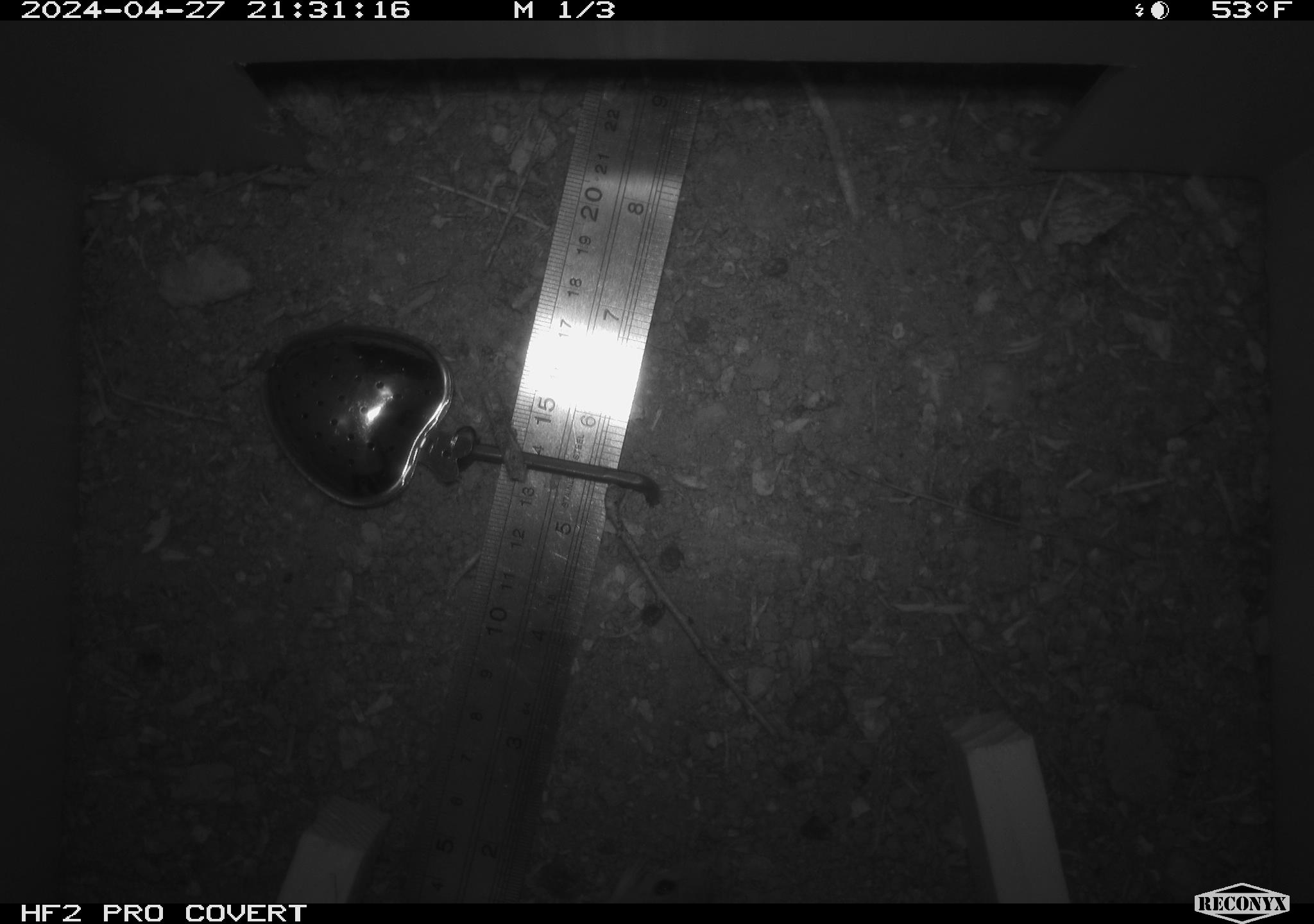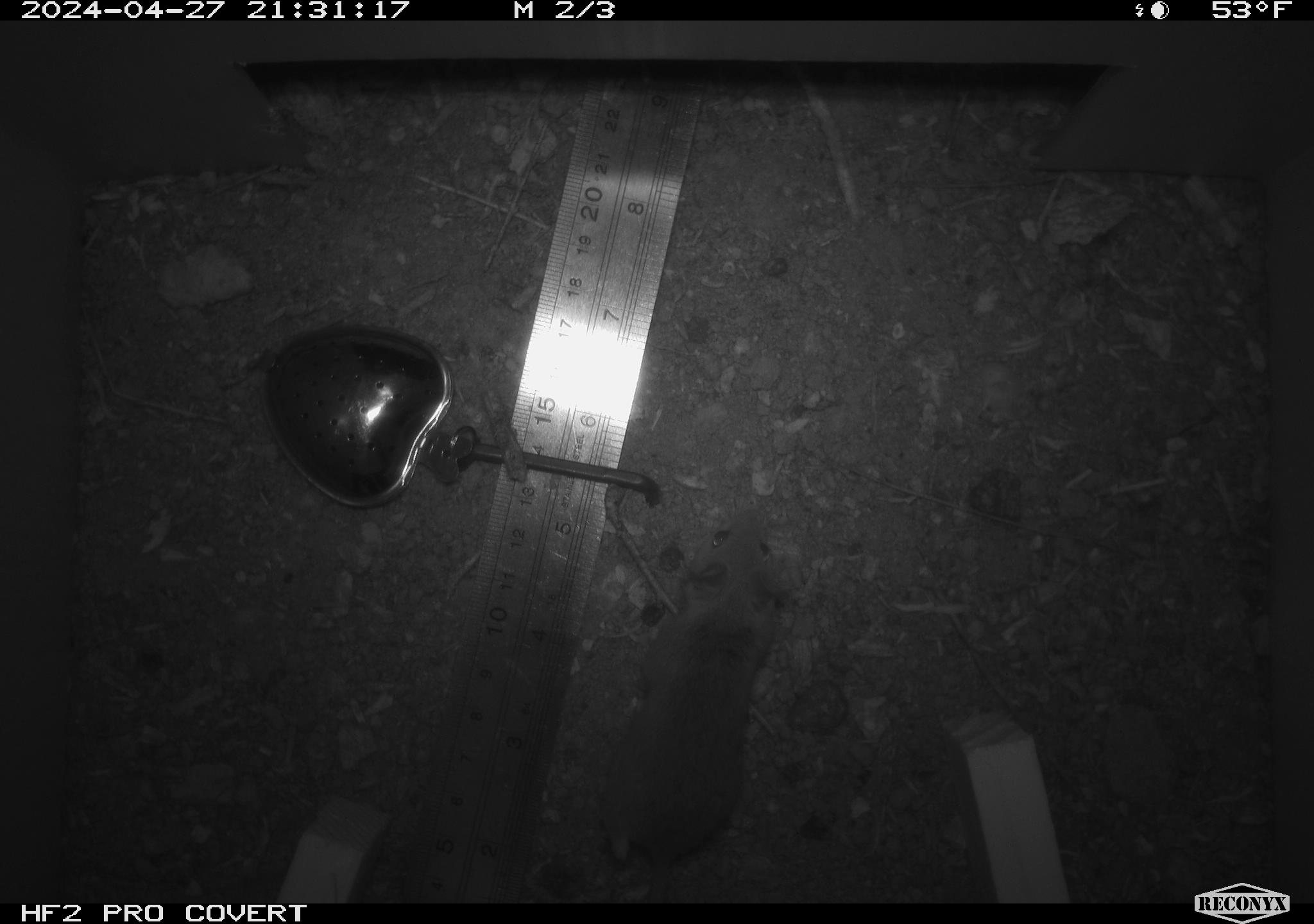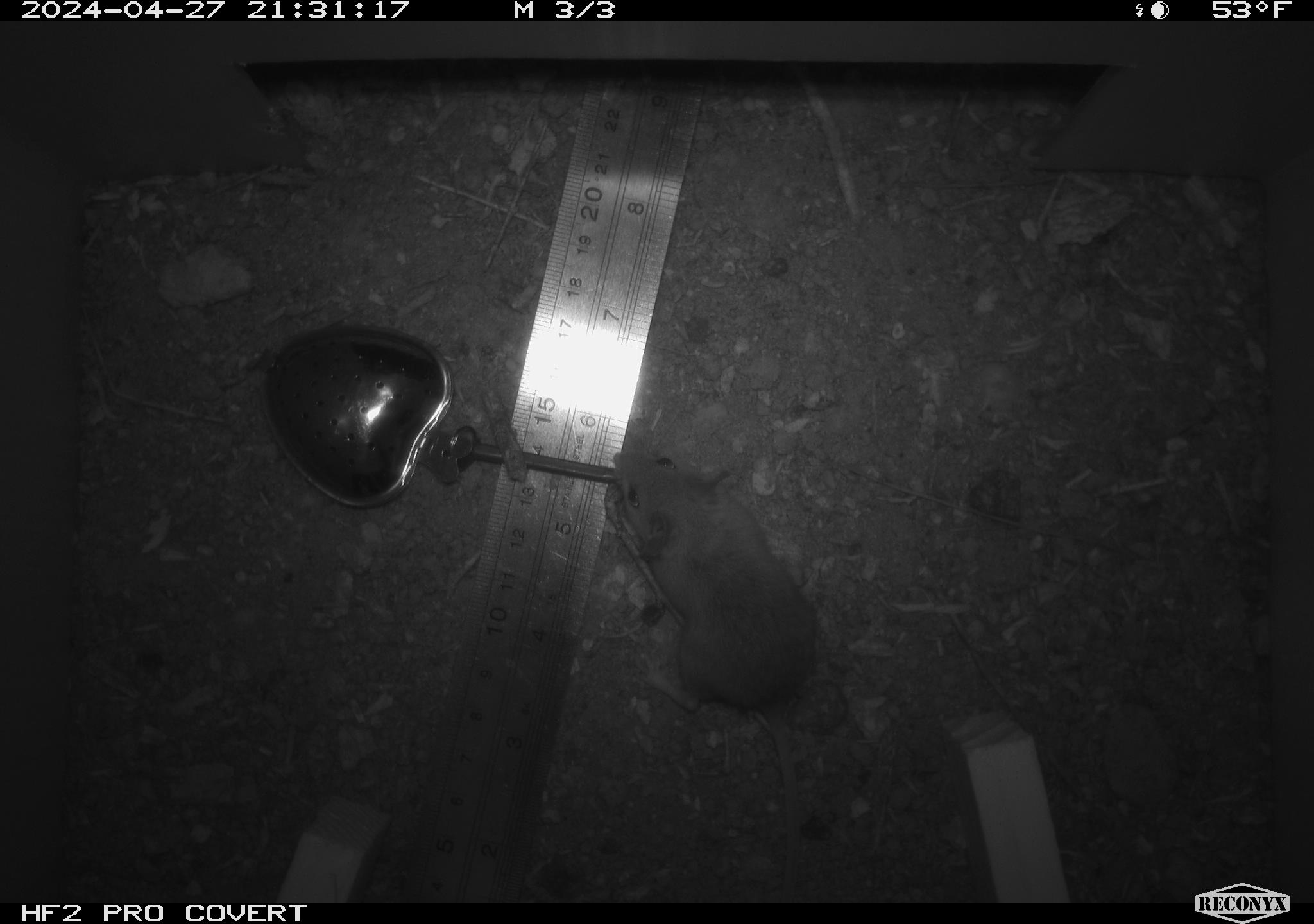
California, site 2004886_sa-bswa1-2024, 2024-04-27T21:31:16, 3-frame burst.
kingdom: Animalia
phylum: Chordata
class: Mammalia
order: Rodentia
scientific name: Rodentia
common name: mouse species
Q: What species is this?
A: Mouse species (Rodentia).